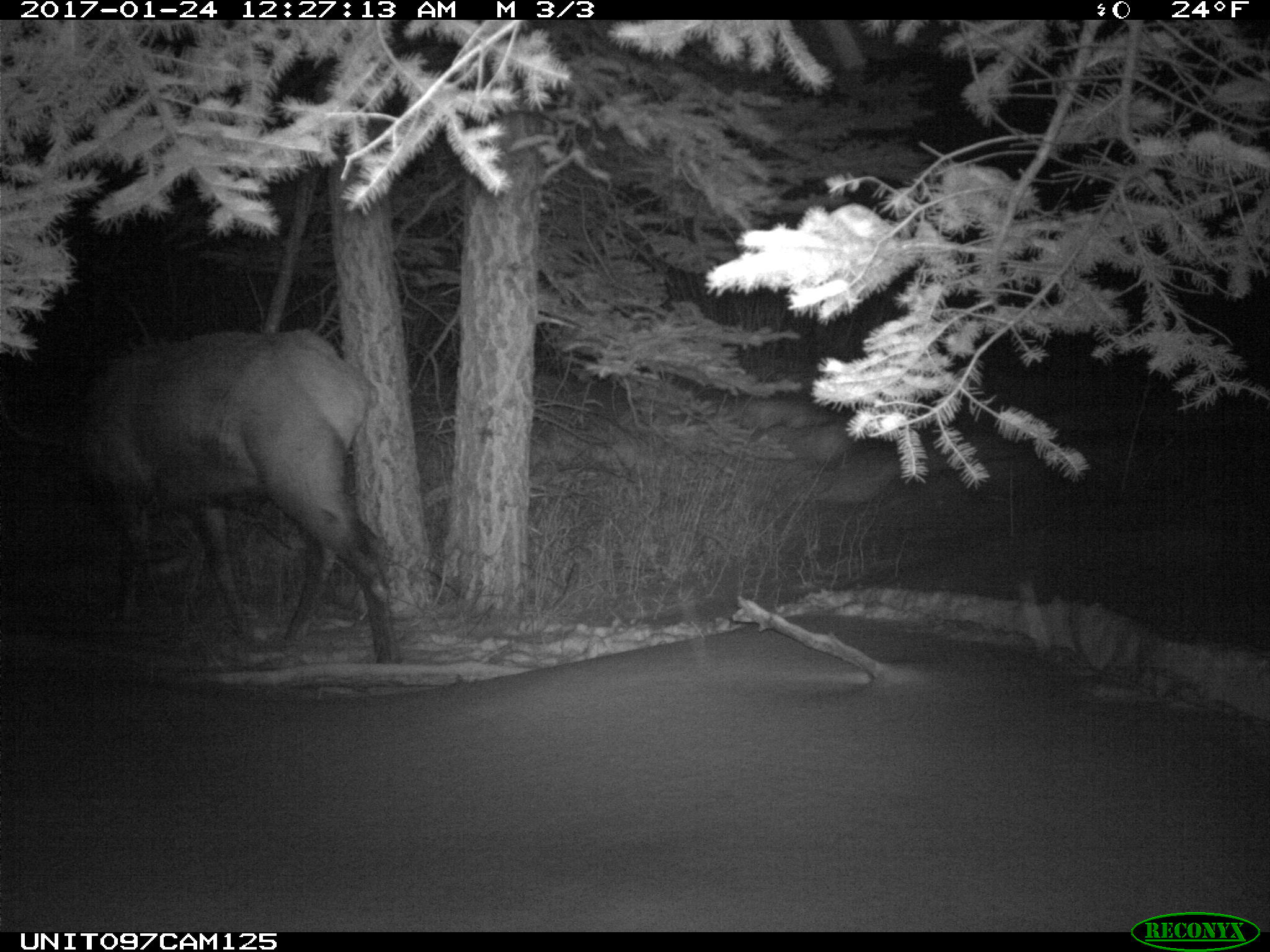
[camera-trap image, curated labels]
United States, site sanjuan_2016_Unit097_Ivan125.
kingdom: Animalia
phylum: Chordata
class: Mammalia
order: Artiodactyla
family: Cervidae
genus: Cervus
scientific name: Cervus elaphus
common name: red deer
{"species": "Cervus elaphus (red deer)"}